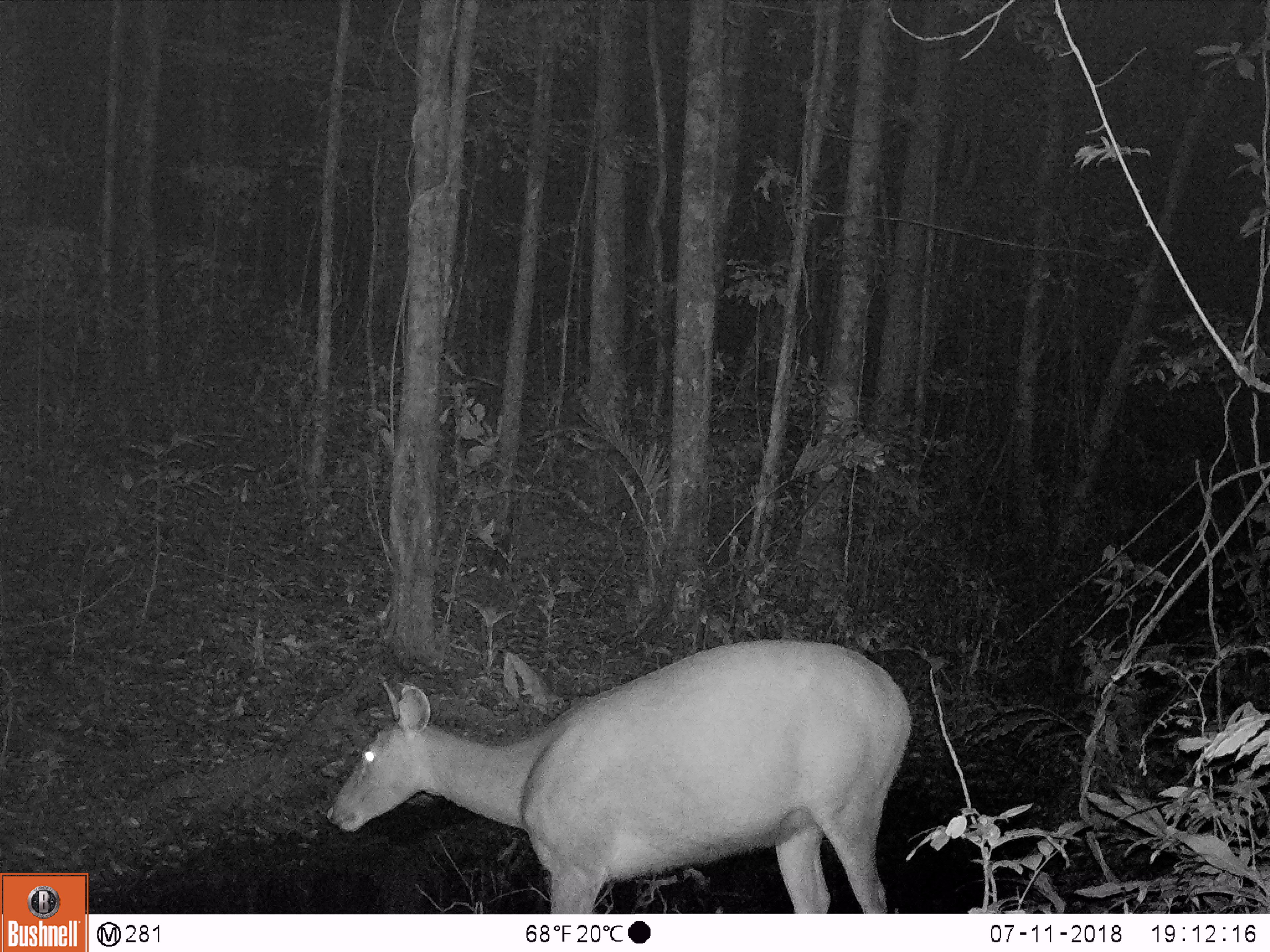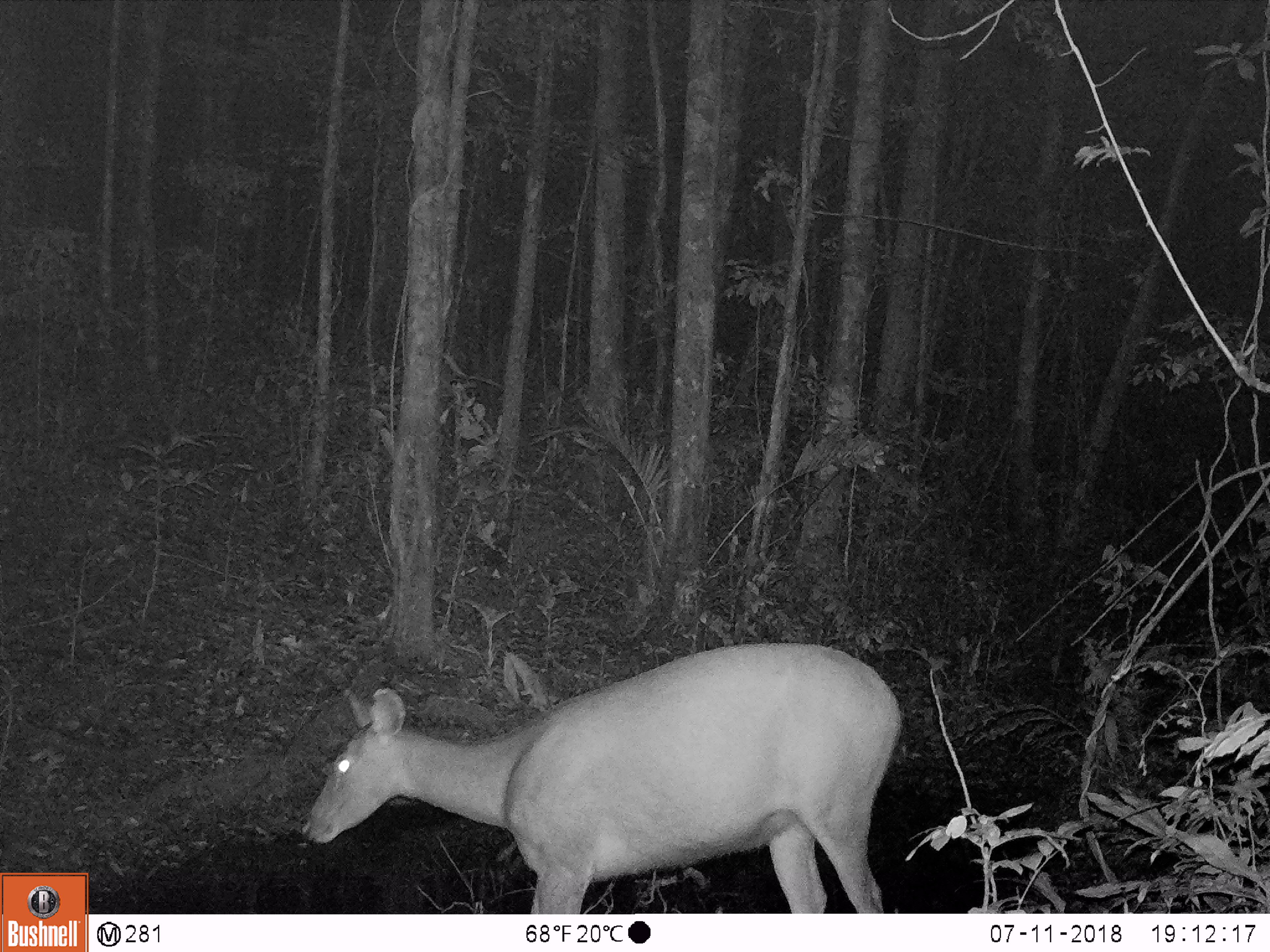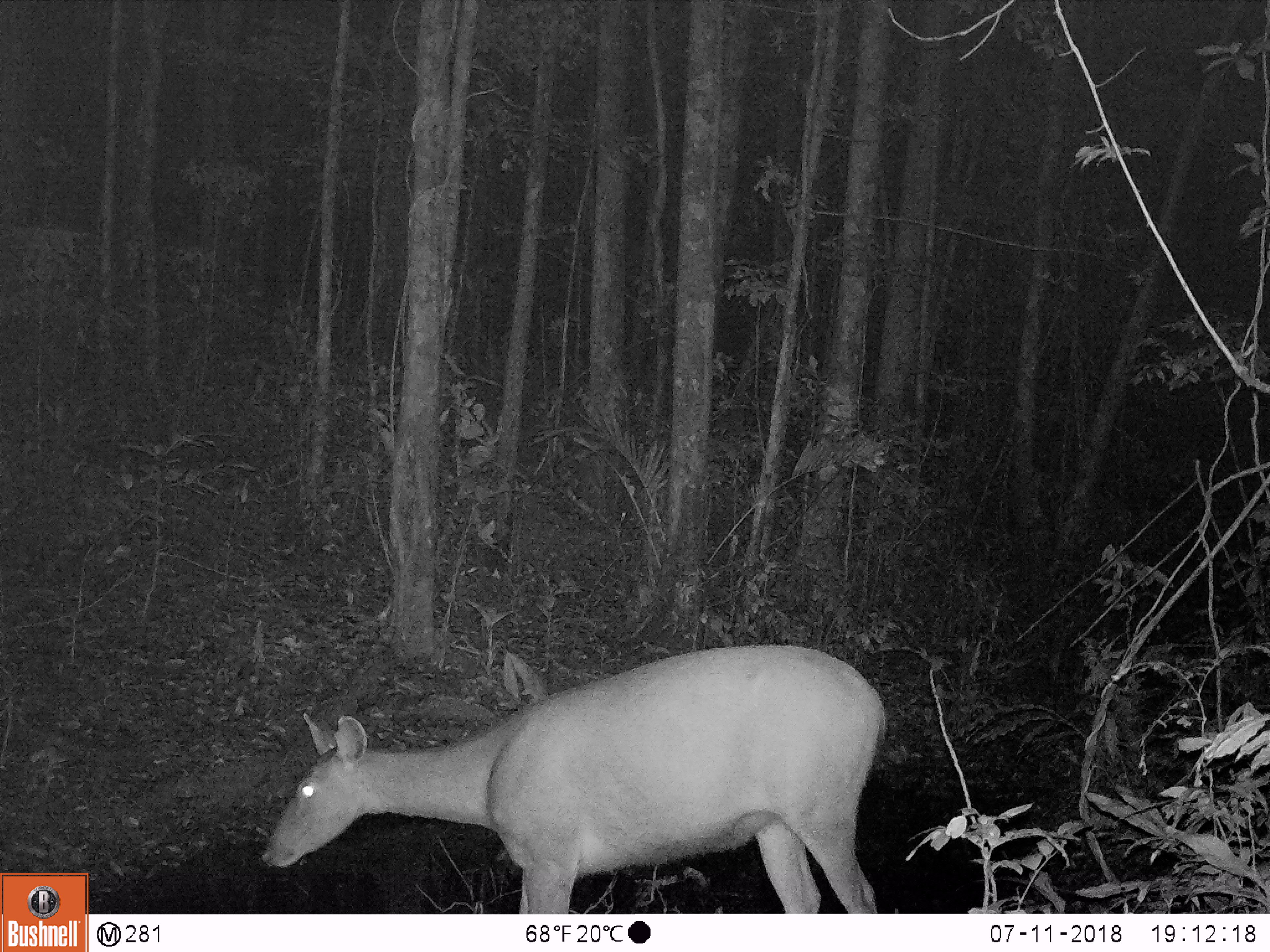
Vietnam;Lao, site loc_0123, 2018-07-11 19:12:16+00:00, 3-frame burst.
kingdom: Animalia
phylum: Chordata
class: Mammalia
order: Artiodactyla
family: Cervidae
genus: Rusa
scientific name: Rusa unicolor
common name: sambar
Sambar (Rusa unicolor). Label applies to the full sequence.